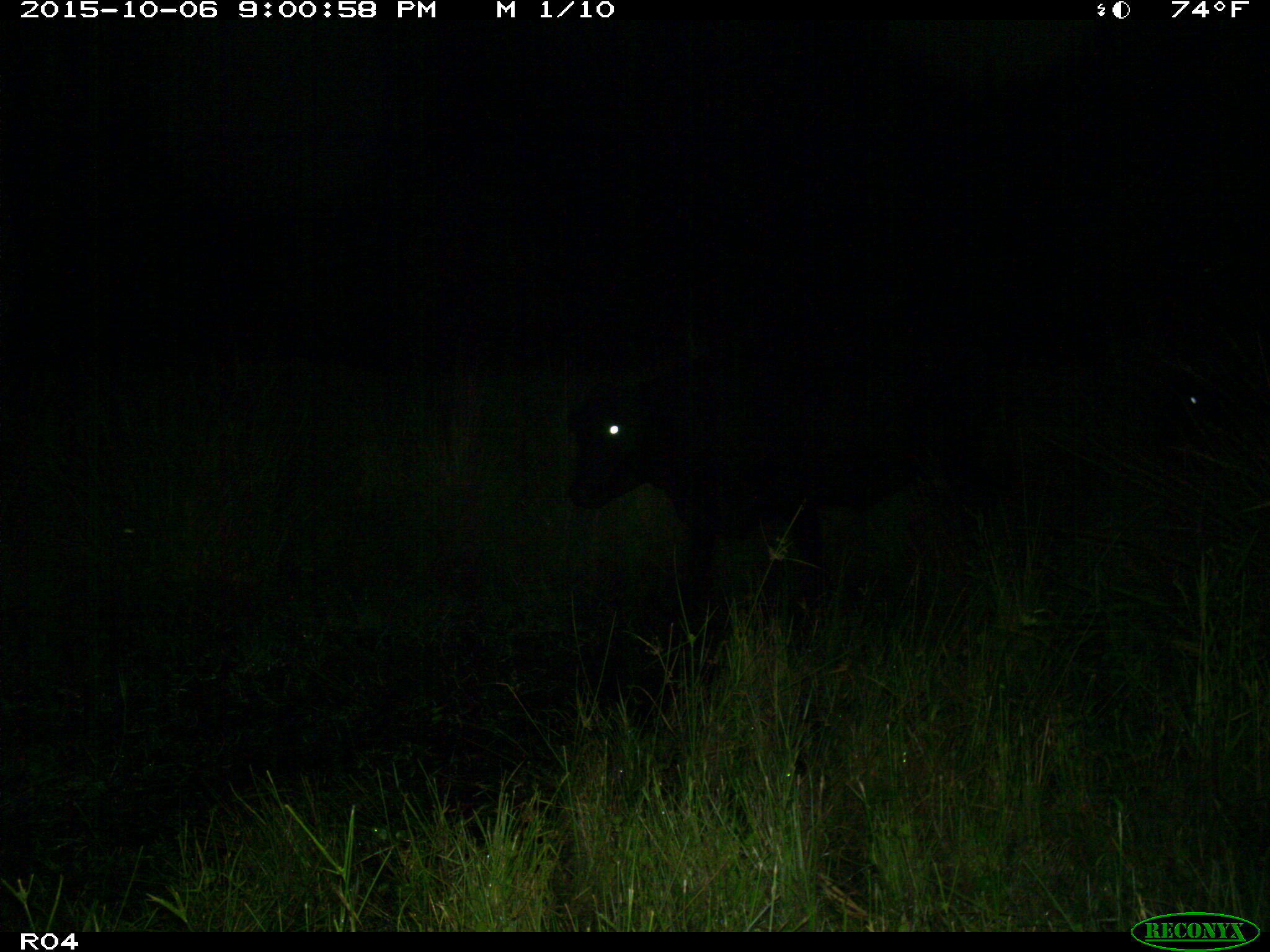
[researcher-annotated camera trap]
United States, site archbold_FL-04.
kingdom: Animalia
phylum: Chordata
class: Mammalia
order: Artiodactyla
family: Bovidae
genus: Bos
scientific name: Bos taurus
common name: domestic cow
Bos taurus (domestic cow).